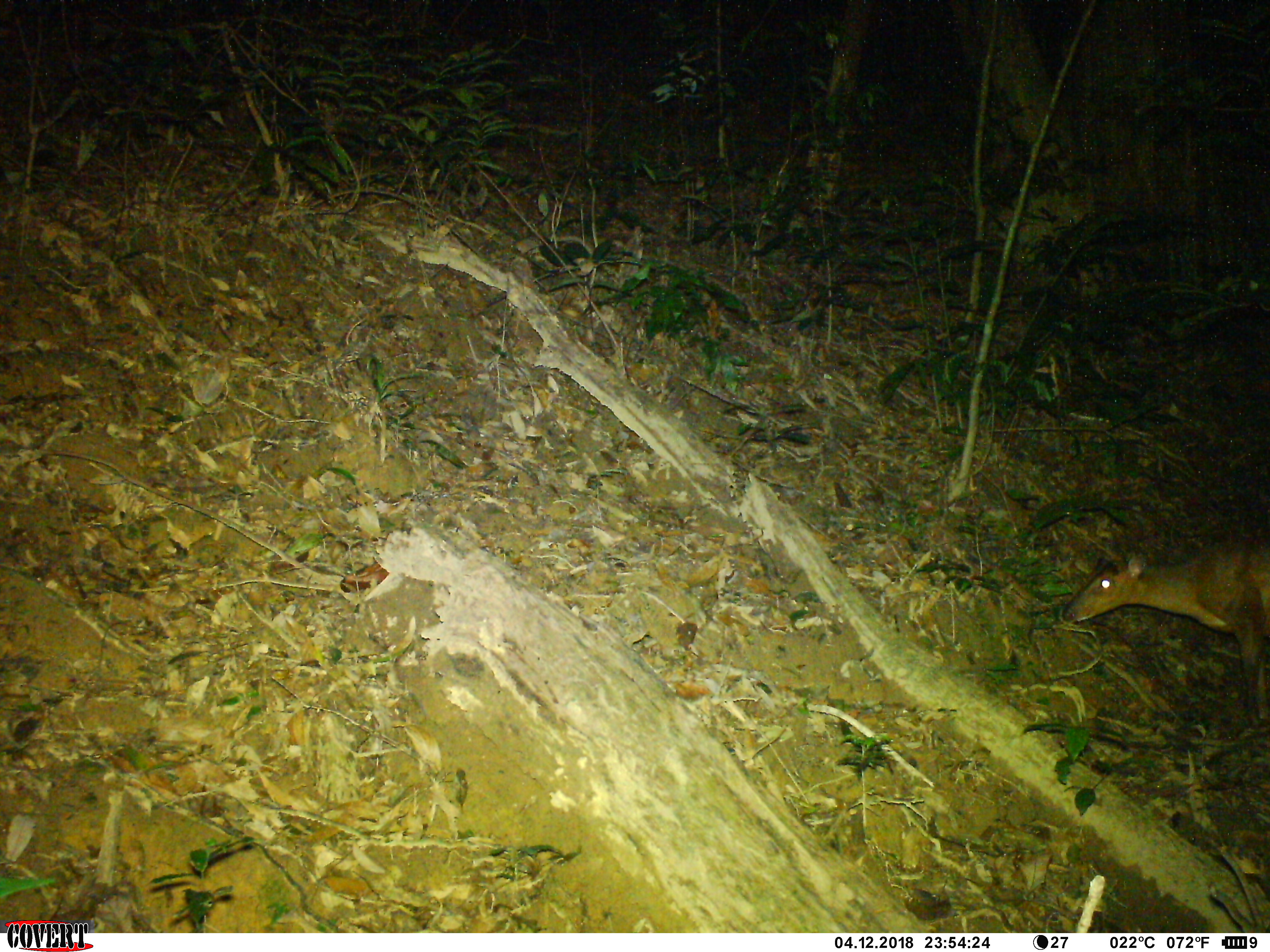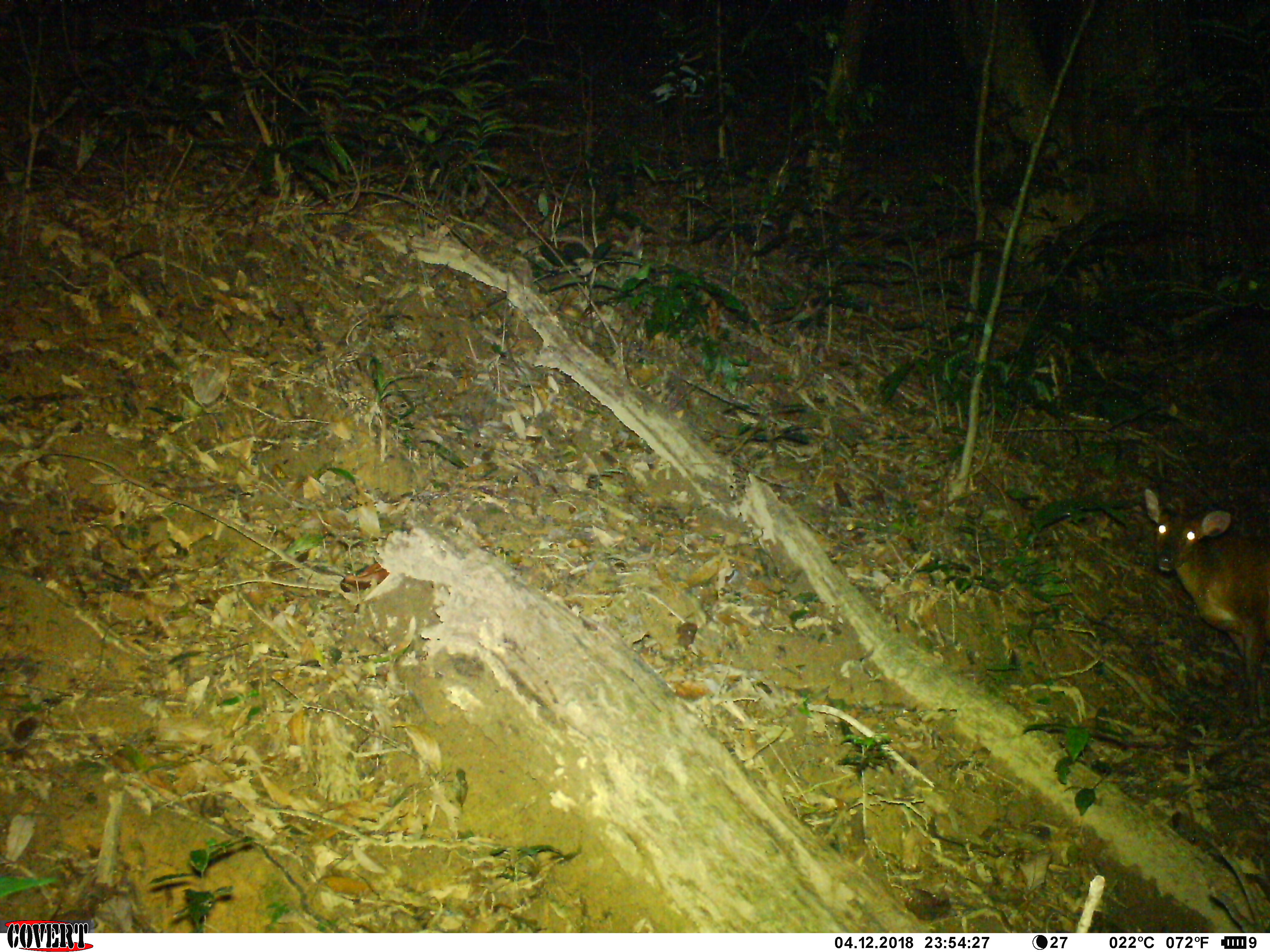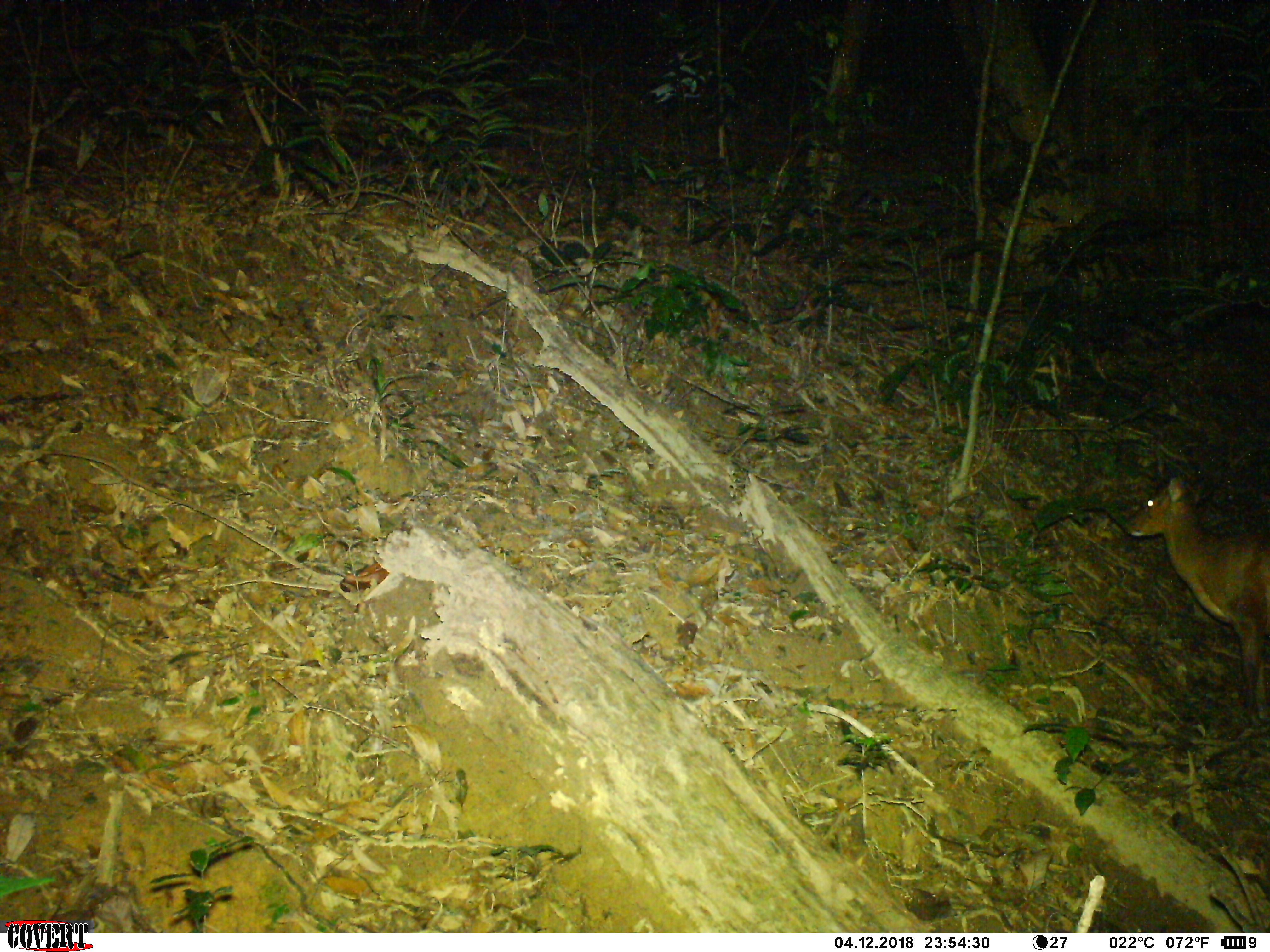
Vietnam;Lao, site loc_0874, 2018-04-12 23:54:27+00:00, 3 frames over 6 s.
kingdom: Animalia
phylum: Chordata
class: Mammalia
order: Artiodactyla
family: Cervidae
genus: Muntiacus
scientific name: Muntiacus muntjak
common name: red muntjac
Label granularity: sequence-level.